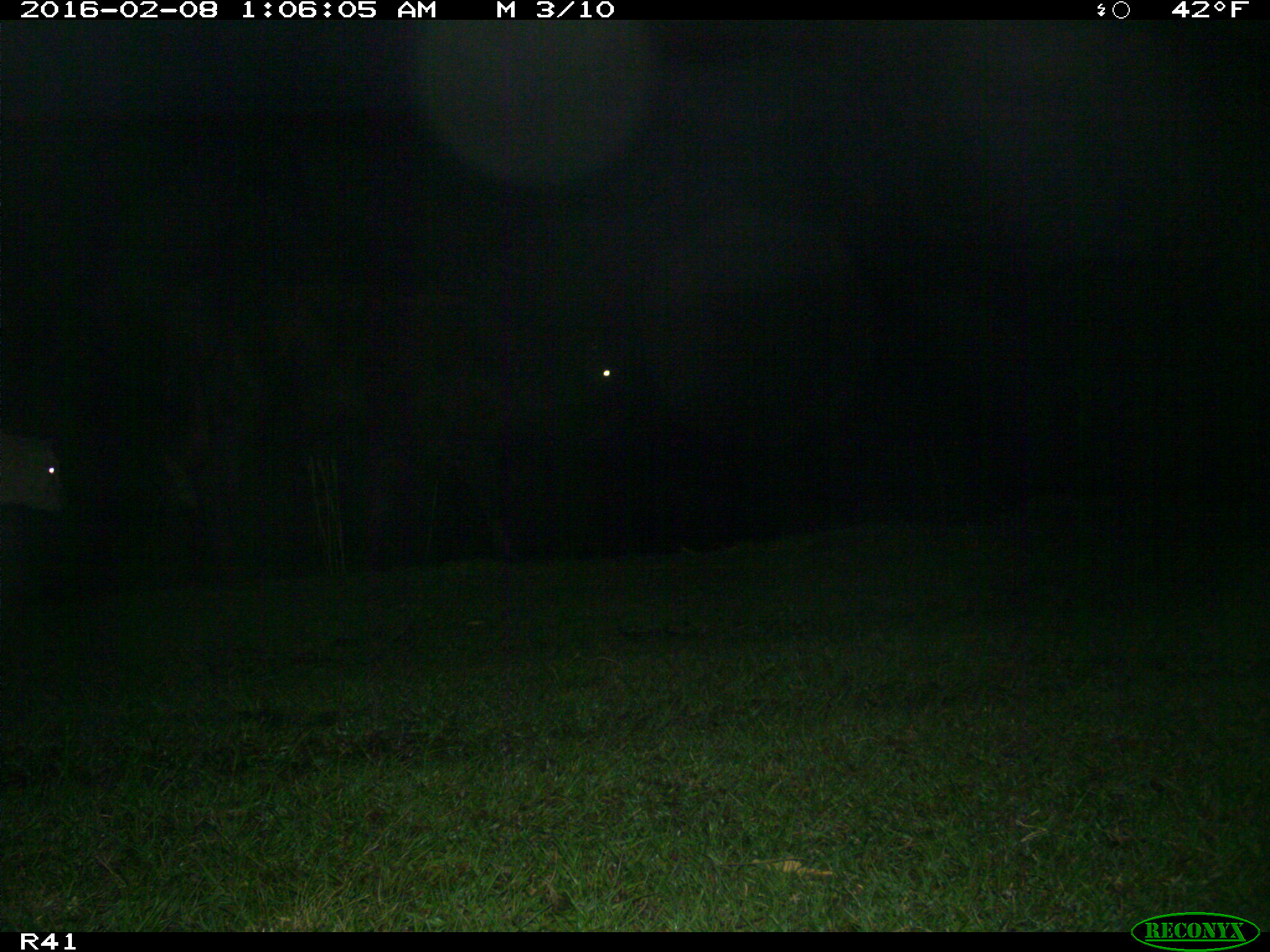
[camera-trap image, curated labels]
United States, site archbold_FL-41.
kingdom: Animalia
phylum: Chordata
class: Mammalia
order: Artiodactyla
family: Bovidae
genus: Bos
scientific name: Bos taurus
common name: domestic cow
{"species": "Bos taurus (domestic cow)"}